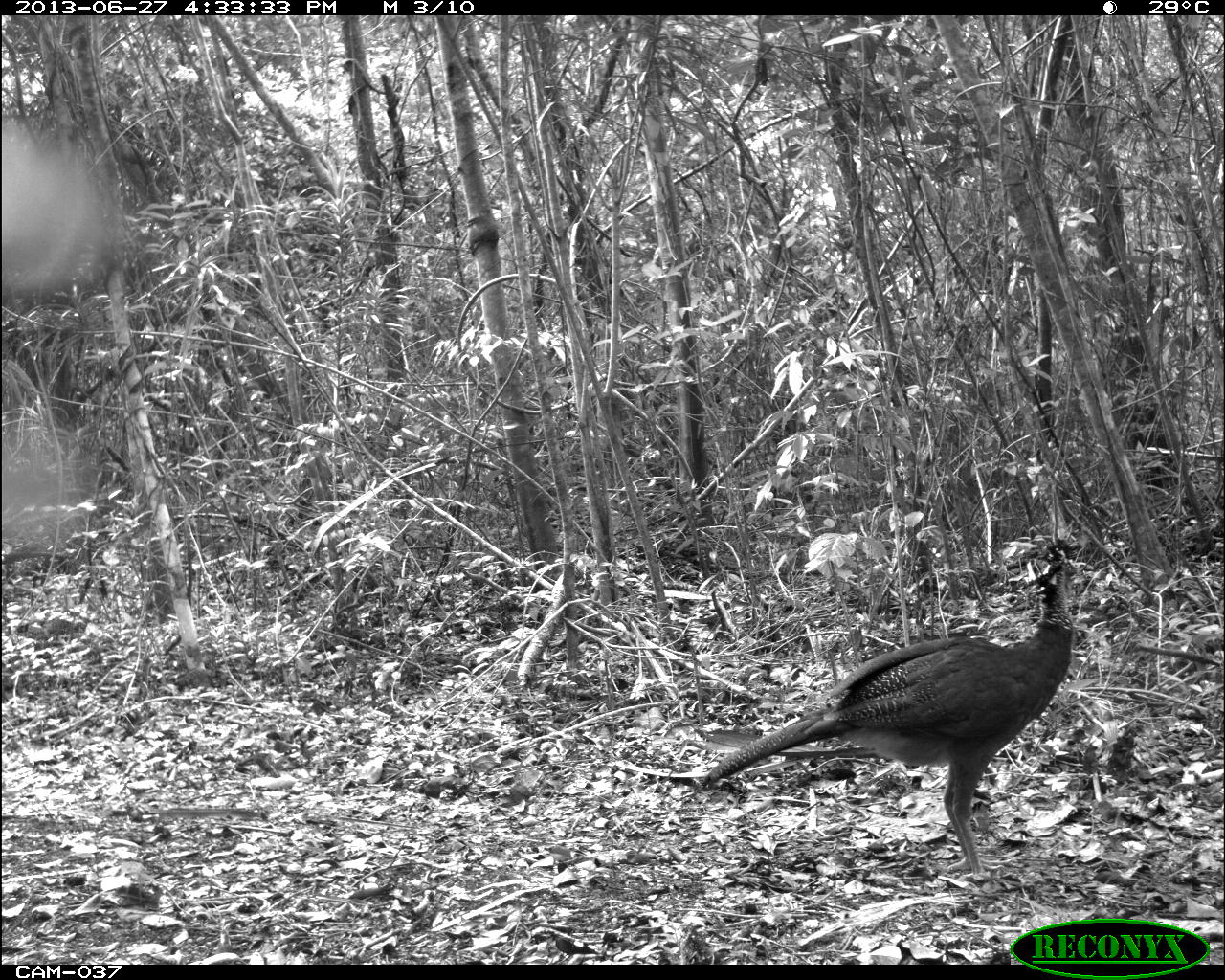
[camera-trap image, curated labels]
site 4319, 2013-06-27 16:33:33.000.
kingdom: Animalia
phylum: Chordata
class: Aves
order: Galliformes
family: Cracidae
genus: Crax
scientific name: Crax rubra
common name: great curassow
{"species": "Crax rubra (great curassow)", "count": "1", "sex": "female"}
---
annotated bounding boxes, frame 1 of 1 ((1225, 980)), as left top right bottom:
crax rubra: 697 533 1085 881